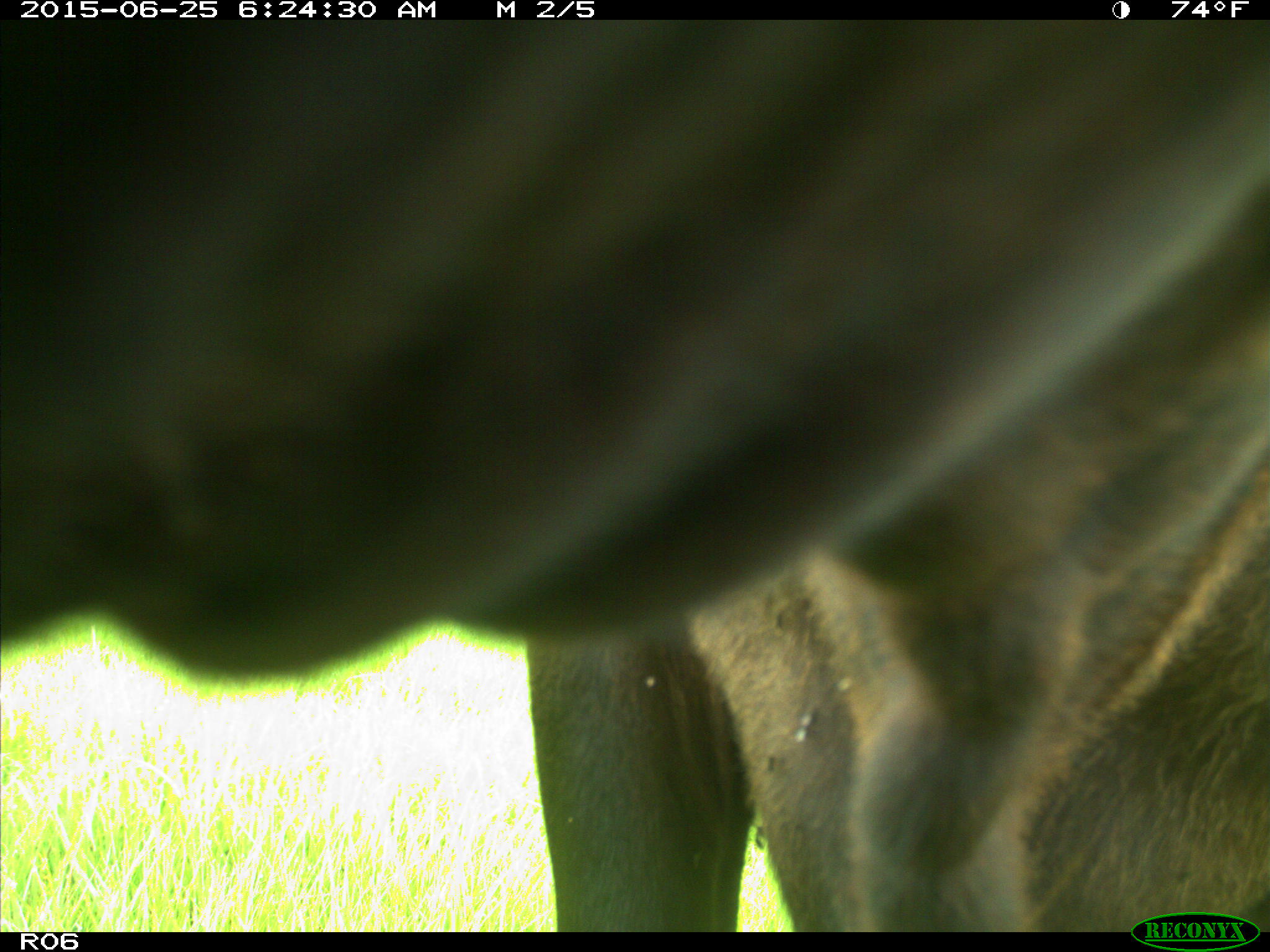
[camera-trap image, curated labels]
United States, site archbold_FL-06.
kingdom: Animalia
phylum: Chordata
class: Mammalia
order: Artiodactyla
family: Bovidae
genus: Bos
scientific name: Bos taurus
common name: domestic cow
Bos taurus (domestic cow).